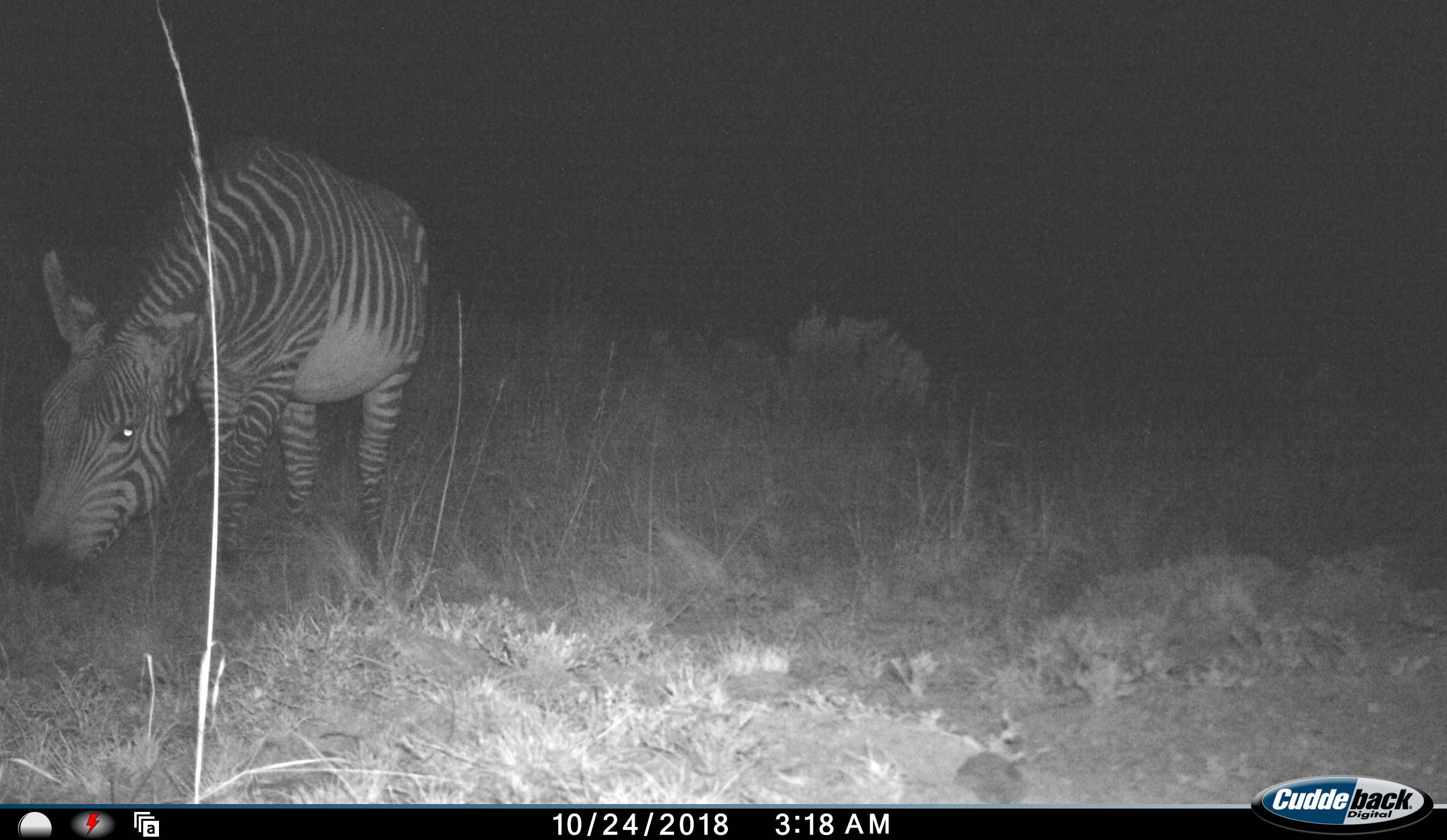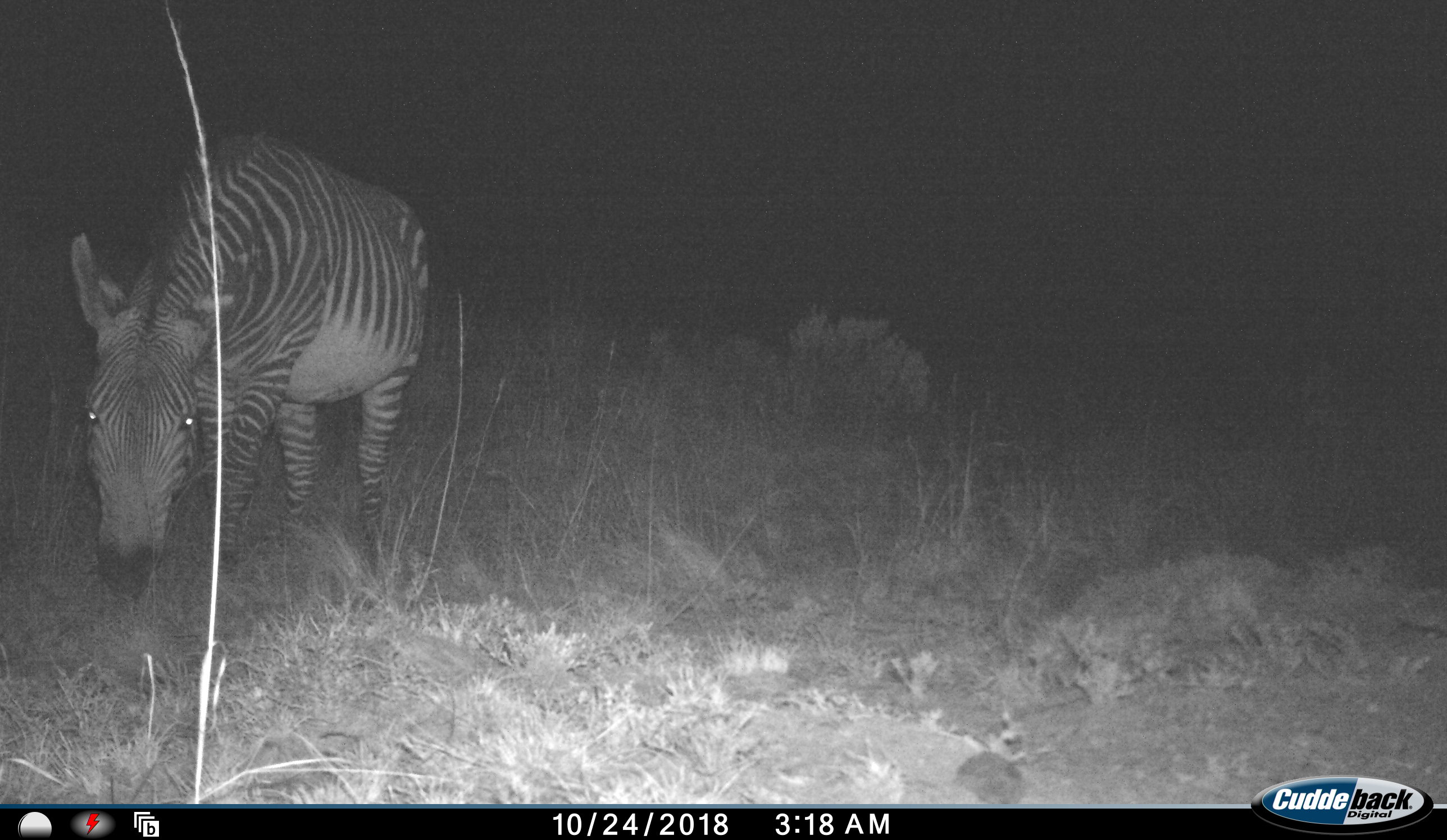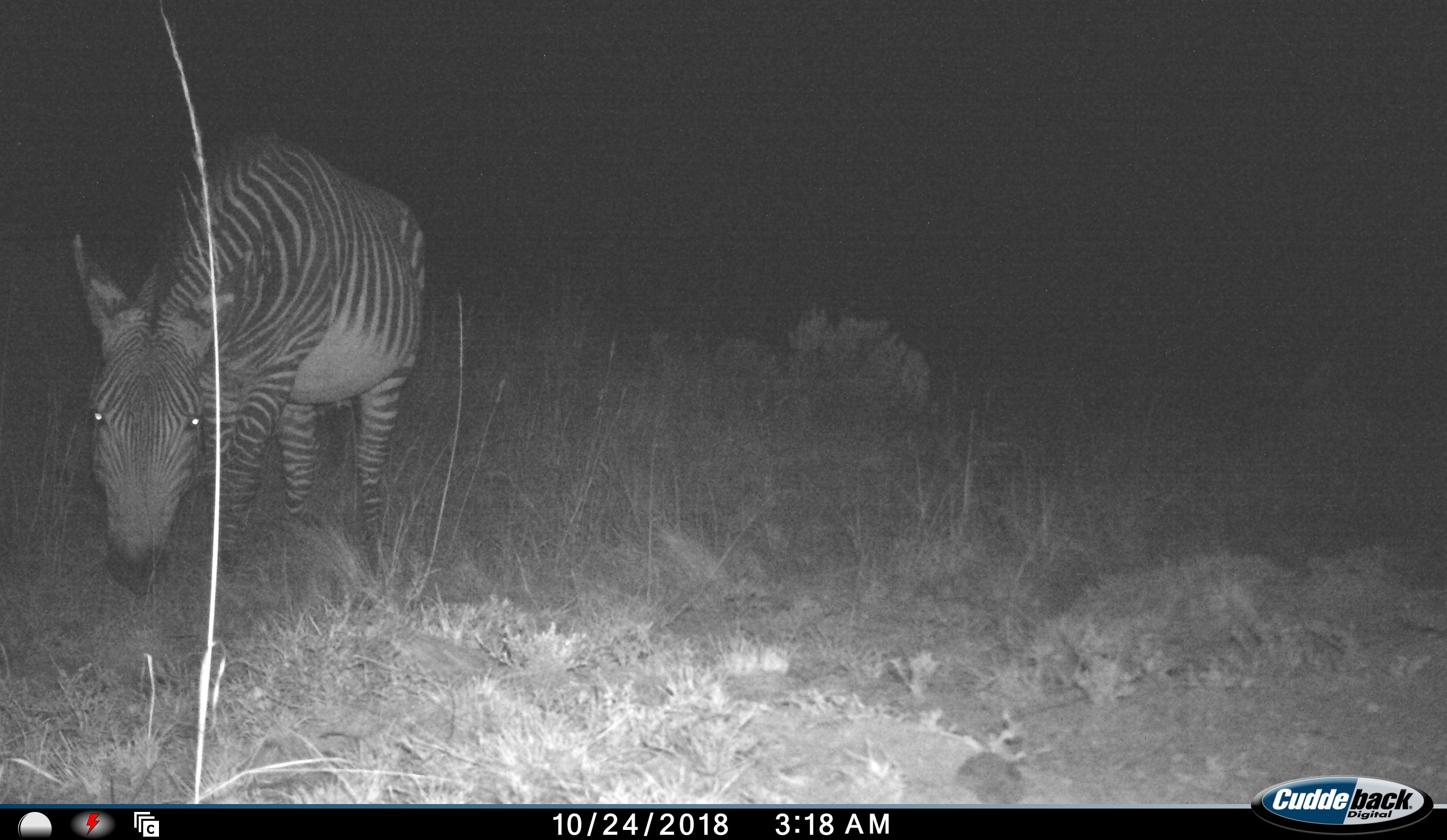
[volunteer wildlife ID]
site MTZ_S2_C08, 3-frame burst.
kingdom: Animalia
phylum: Chordata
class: Mammalia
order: Perissodactyla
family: Equidae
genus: Equus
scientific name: Equus zebra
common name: mountain zebra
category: zebramountain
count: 1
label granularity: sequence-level